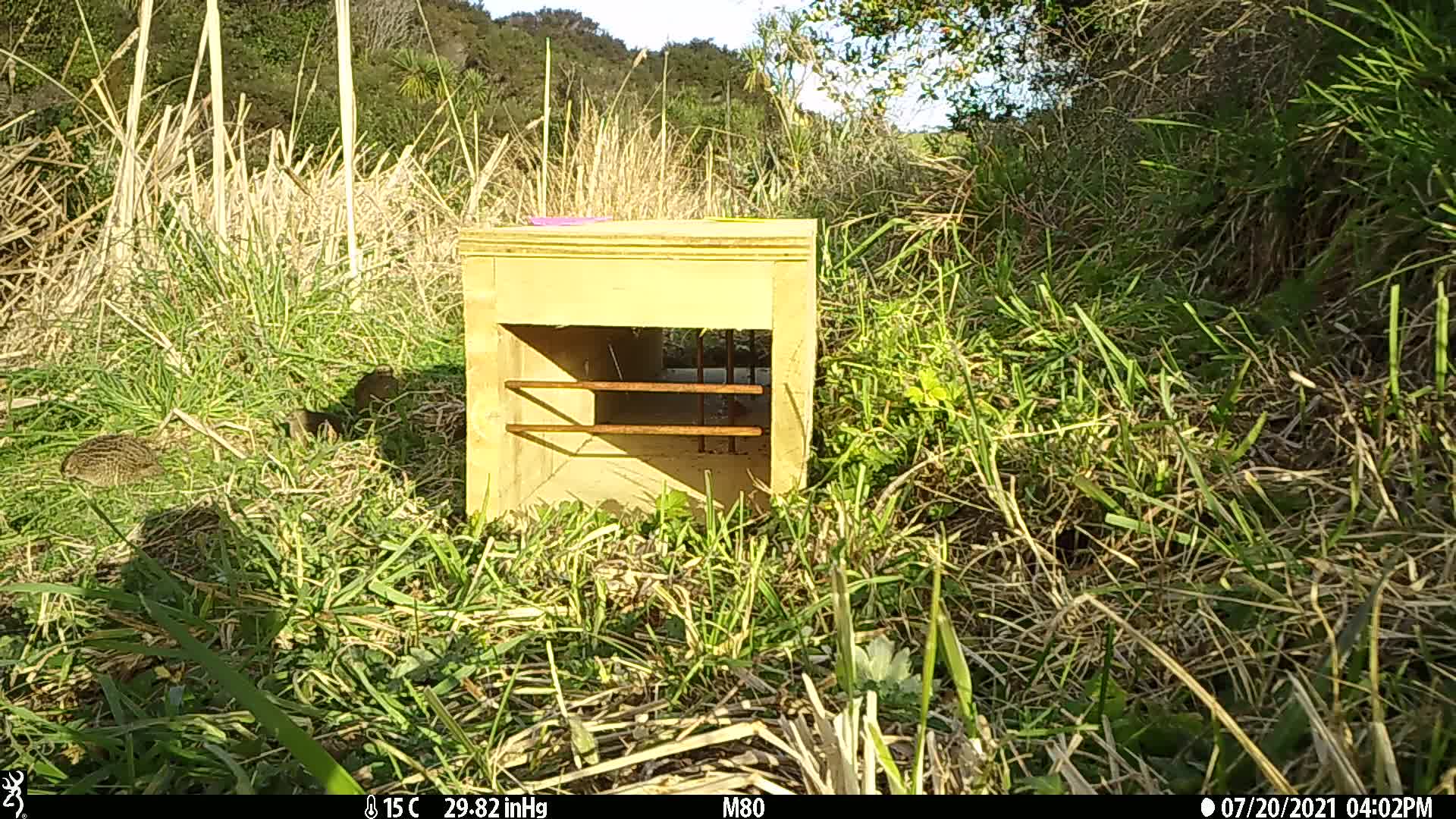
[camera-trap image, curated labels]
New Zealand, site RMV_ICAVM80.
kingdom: Animalia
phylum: Chordata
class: Aves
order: Galliformes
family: Phasianidae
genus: Synoicus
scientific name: Synoicus ypsilophorus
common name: brown quail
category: quail brown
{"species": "quail brown (brown quail) (Synoicus ypsilophorus)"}